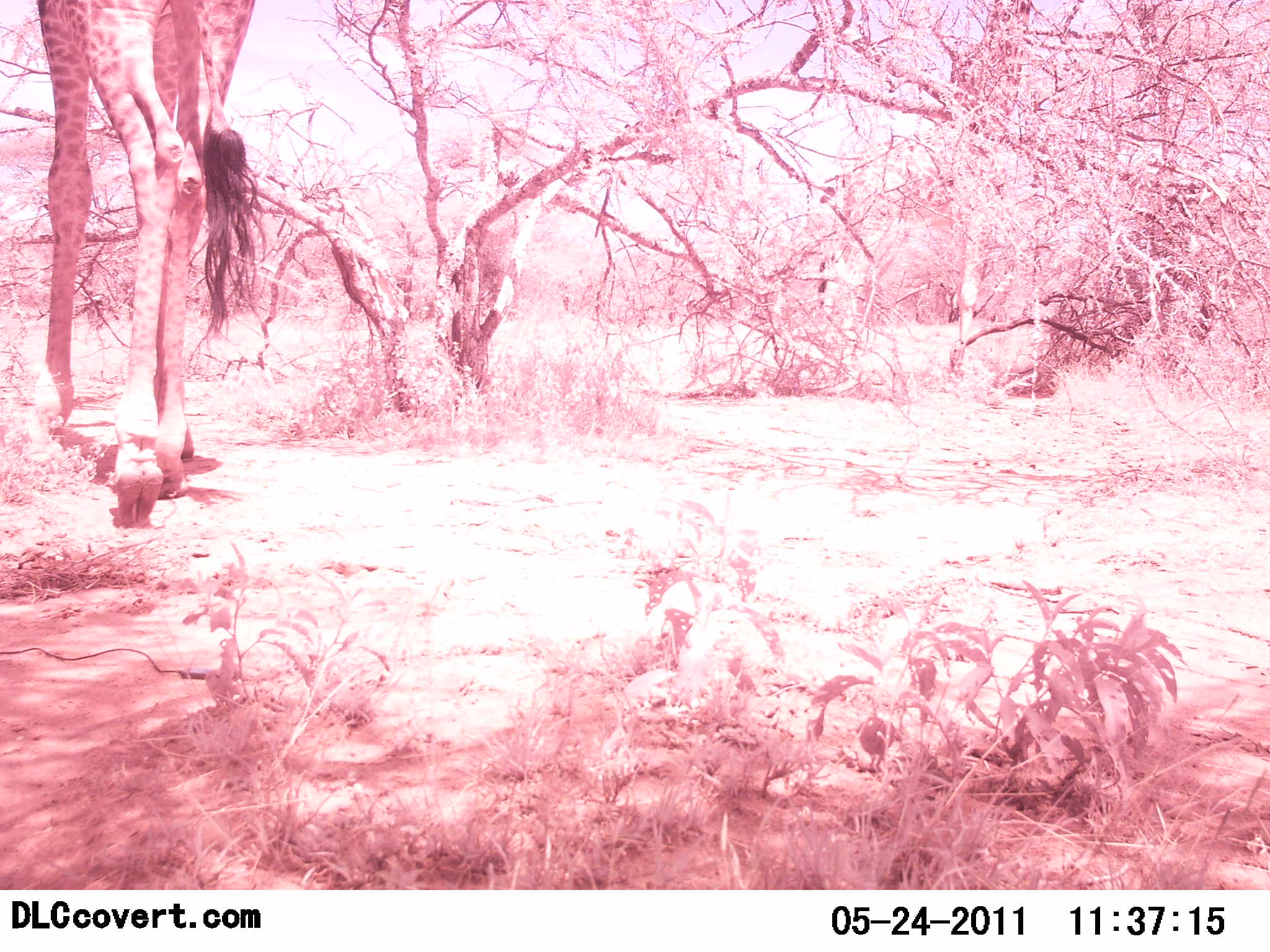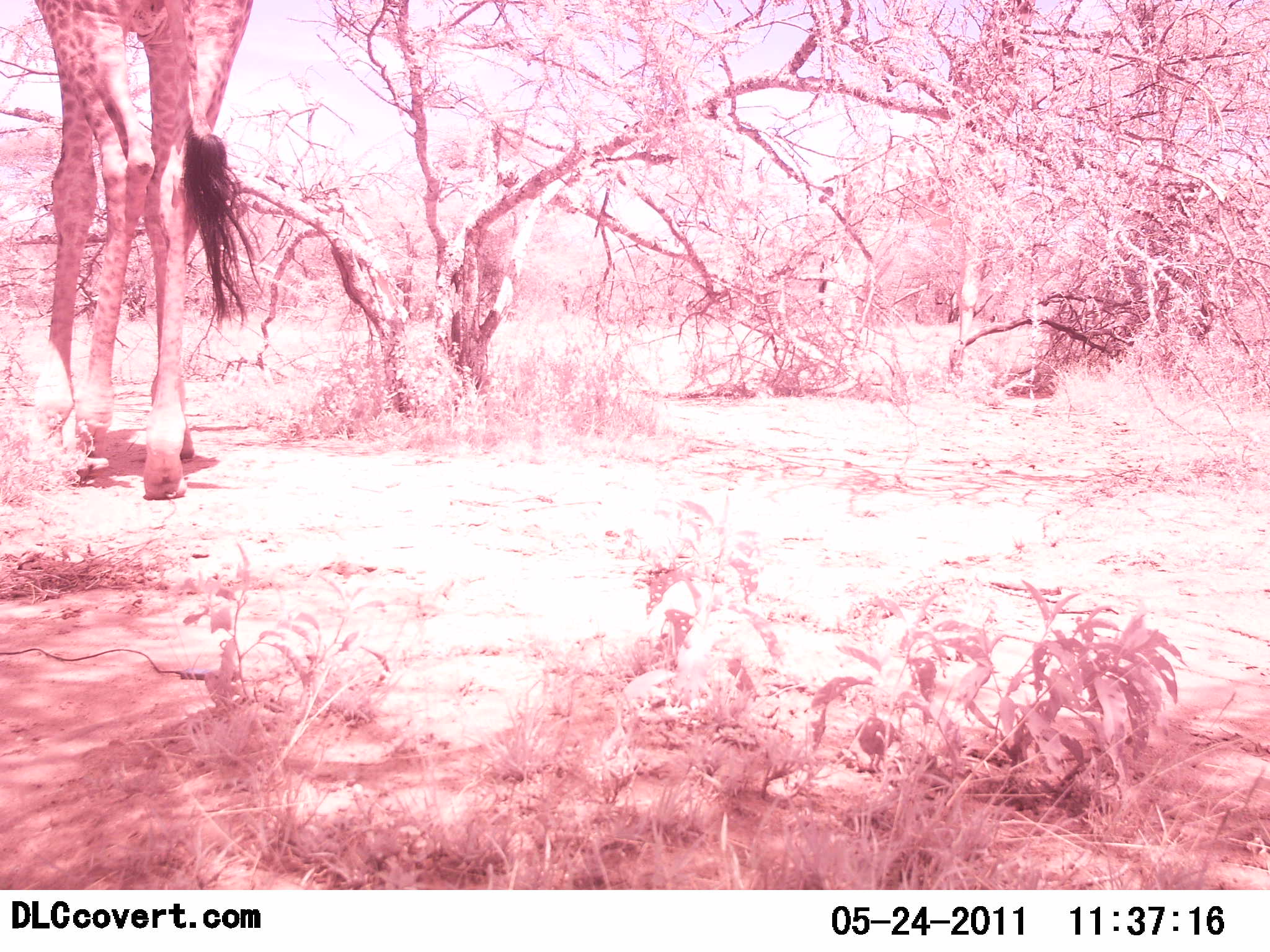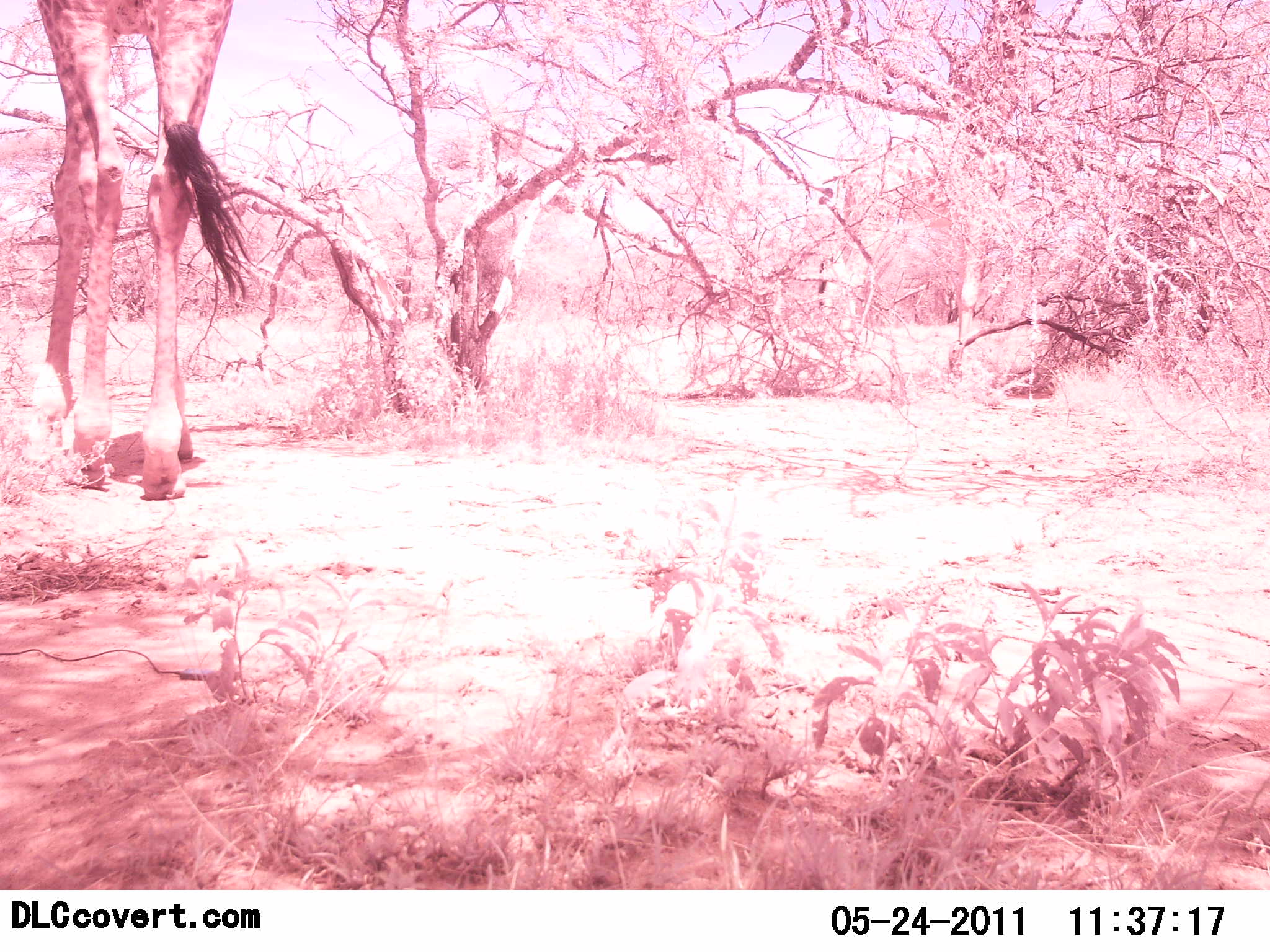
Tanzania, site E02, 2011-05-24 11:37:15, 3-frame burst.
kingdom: Animalia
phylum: Chordata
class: Mammalia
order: Artiodactyla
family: Giraffidae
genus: Giraffa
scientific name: Giraffa camelopardalis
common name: giraffe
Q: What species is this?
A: Giraffe (Giraffa camelopardalis).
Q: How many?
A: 1.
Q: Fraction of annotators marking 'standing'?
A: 13%.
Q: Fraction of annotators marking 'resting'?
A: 0%.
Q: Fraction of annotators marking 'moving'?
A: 87%.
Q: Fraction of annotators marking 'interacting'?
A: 0%.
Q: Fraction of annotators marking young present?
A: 0%.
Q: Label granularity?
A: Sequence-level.